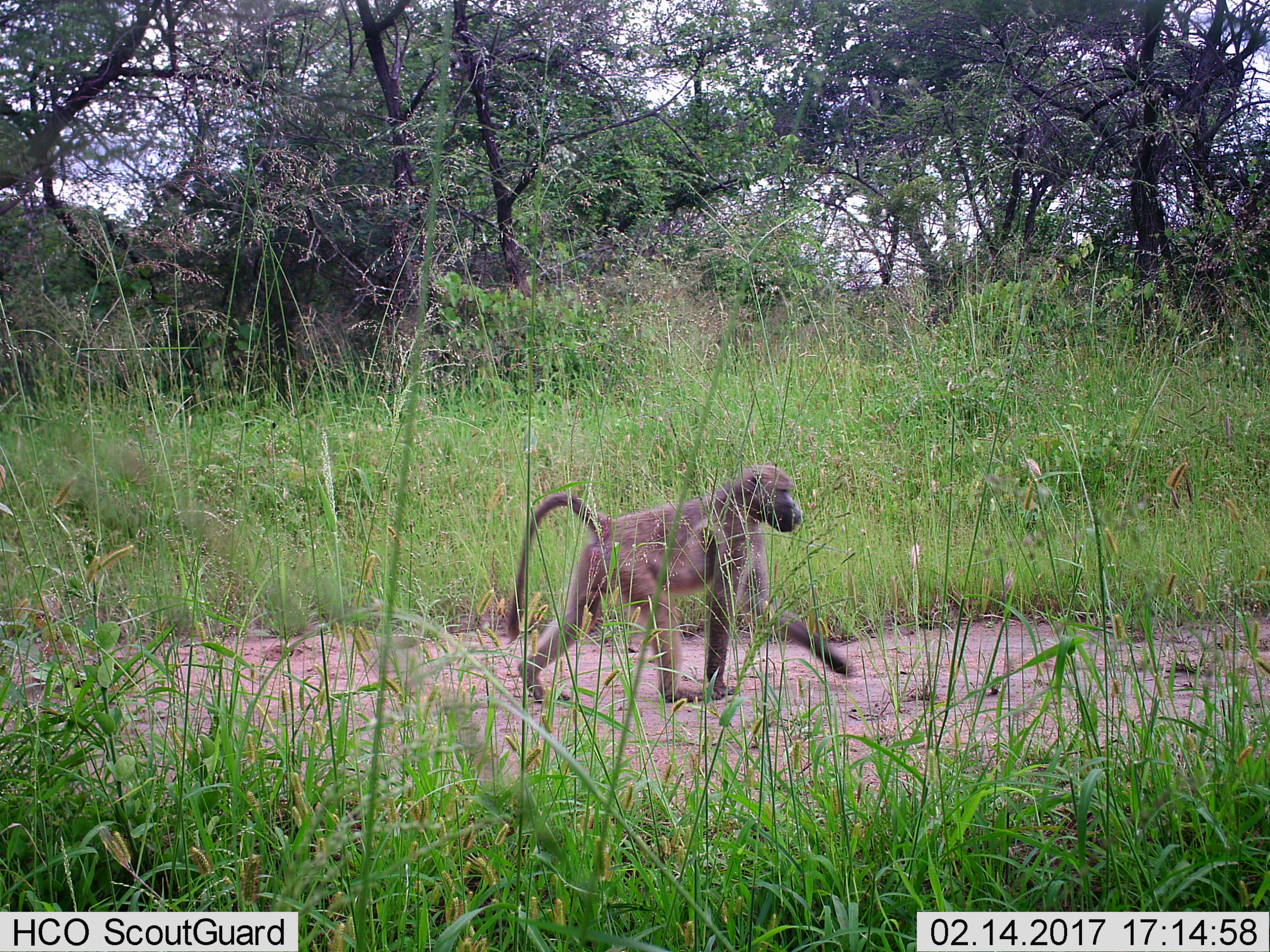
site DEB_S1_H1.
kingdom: Animalia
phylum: Chordata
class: Mammalia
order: Primates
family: Cercopithecidae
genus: Papio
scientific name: Papio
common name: baboon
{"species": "baboon (Papio)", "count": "1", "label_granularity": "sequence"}